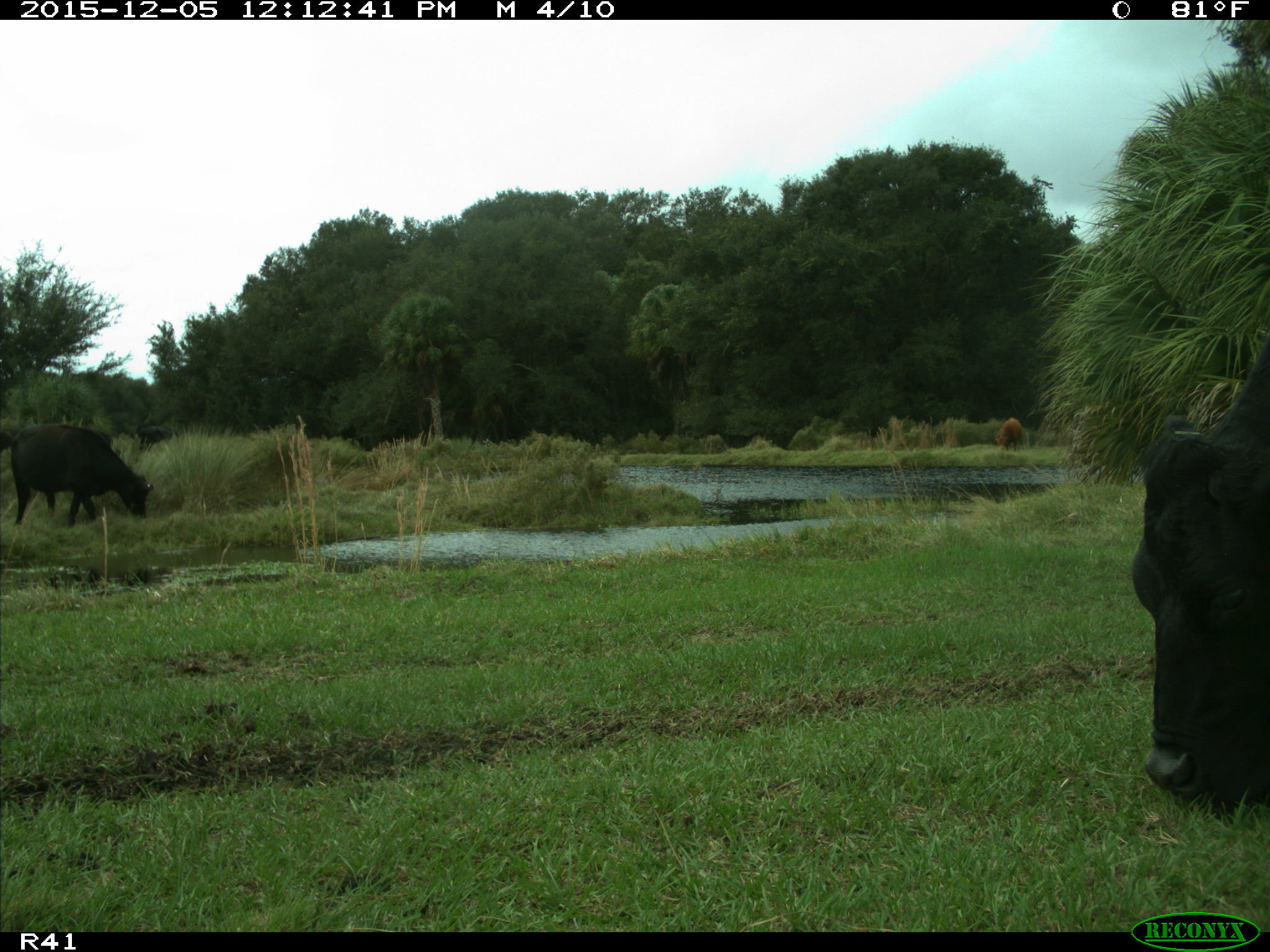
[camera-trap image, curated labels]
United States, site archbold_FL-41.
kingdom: Animalia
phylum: Chordata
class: Mammalia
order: Artiodactyla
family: Bovidae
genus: Bos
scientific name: Bos taurus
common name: domestic cow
Bos taurus (domestic cow).